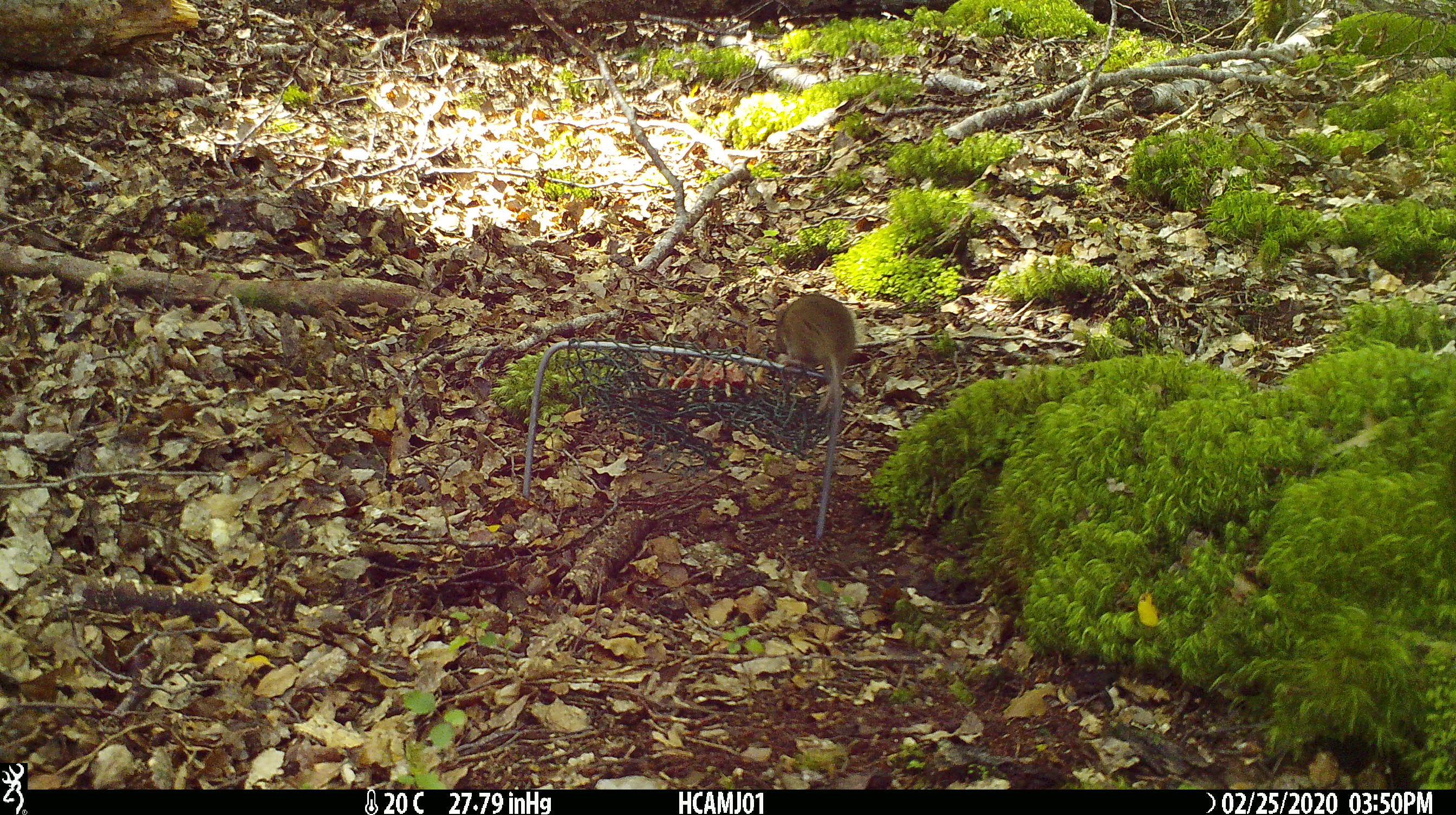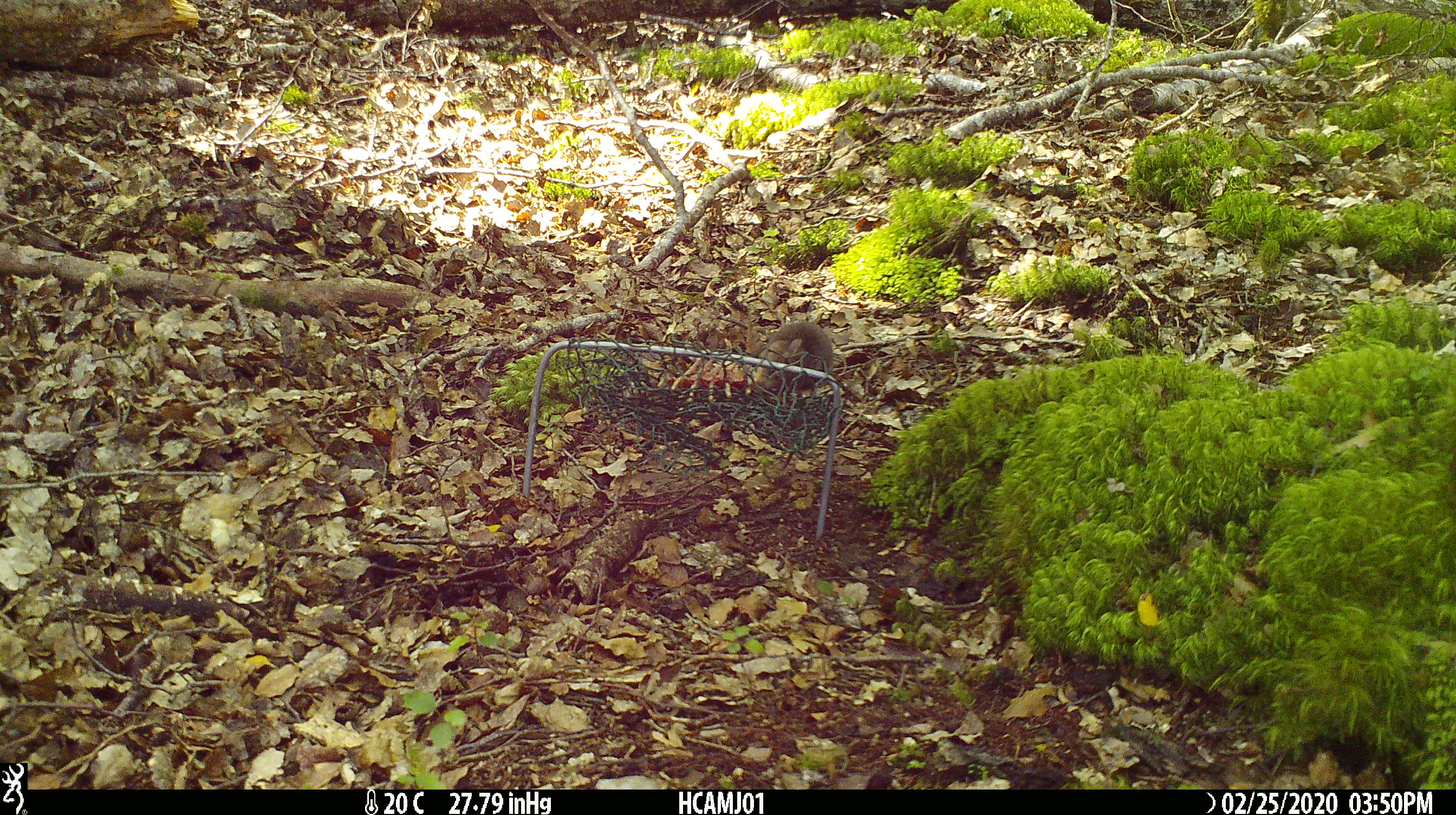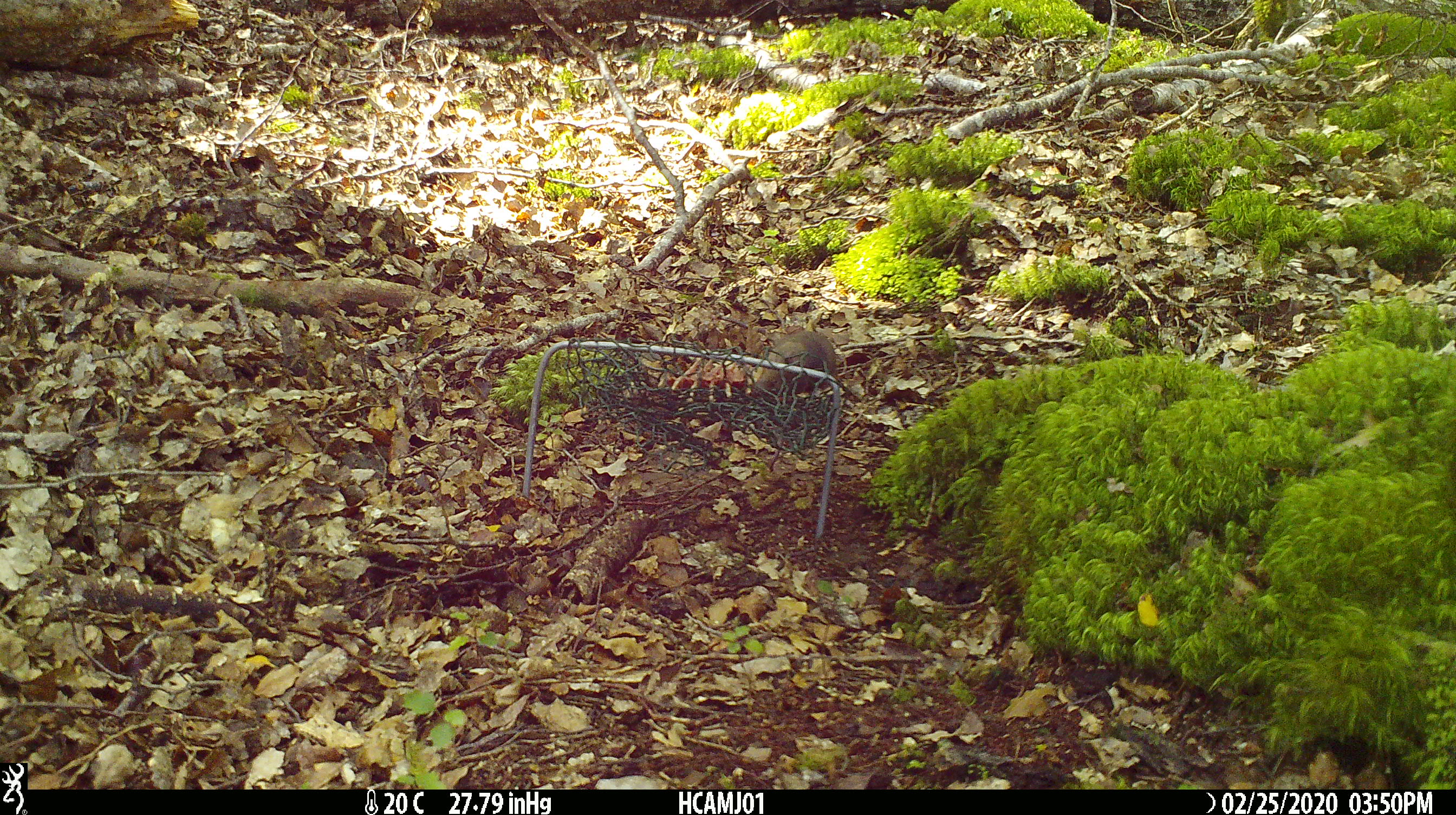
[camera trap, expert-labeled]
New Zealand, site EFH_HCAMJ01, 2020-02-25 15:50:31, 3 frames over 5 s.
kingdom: Animalia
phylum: Chordata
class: Mammalia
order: Rodentia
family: Muridae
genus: Mus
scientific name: Mus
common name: mouse